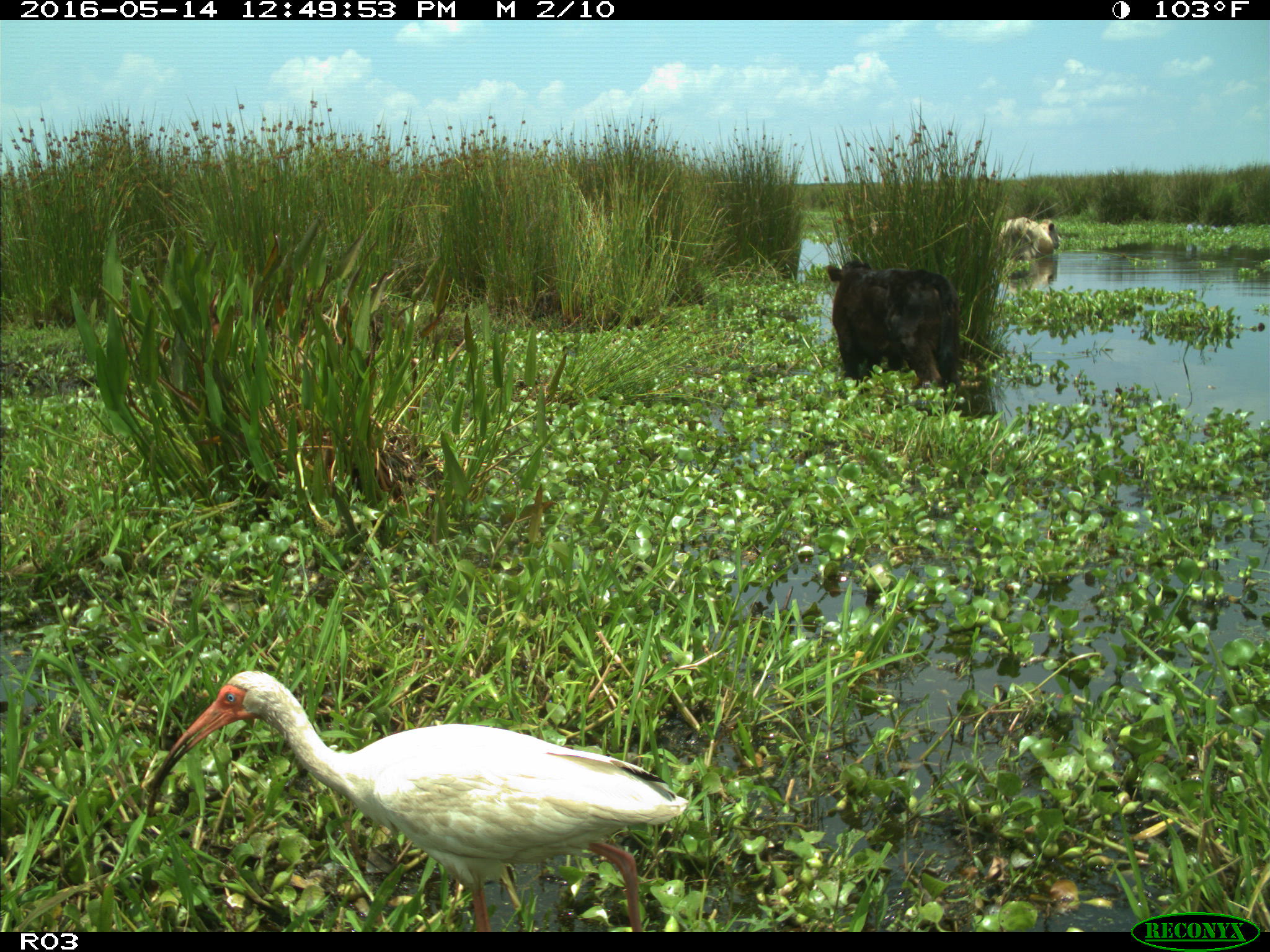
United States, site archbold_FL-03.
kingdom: Animalia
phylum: Chordata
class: Mammalia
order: Artiodactyla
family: Bovidae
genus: Bos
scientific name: Bos taurus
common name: domestic cow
Bos taurus (domestic cow).